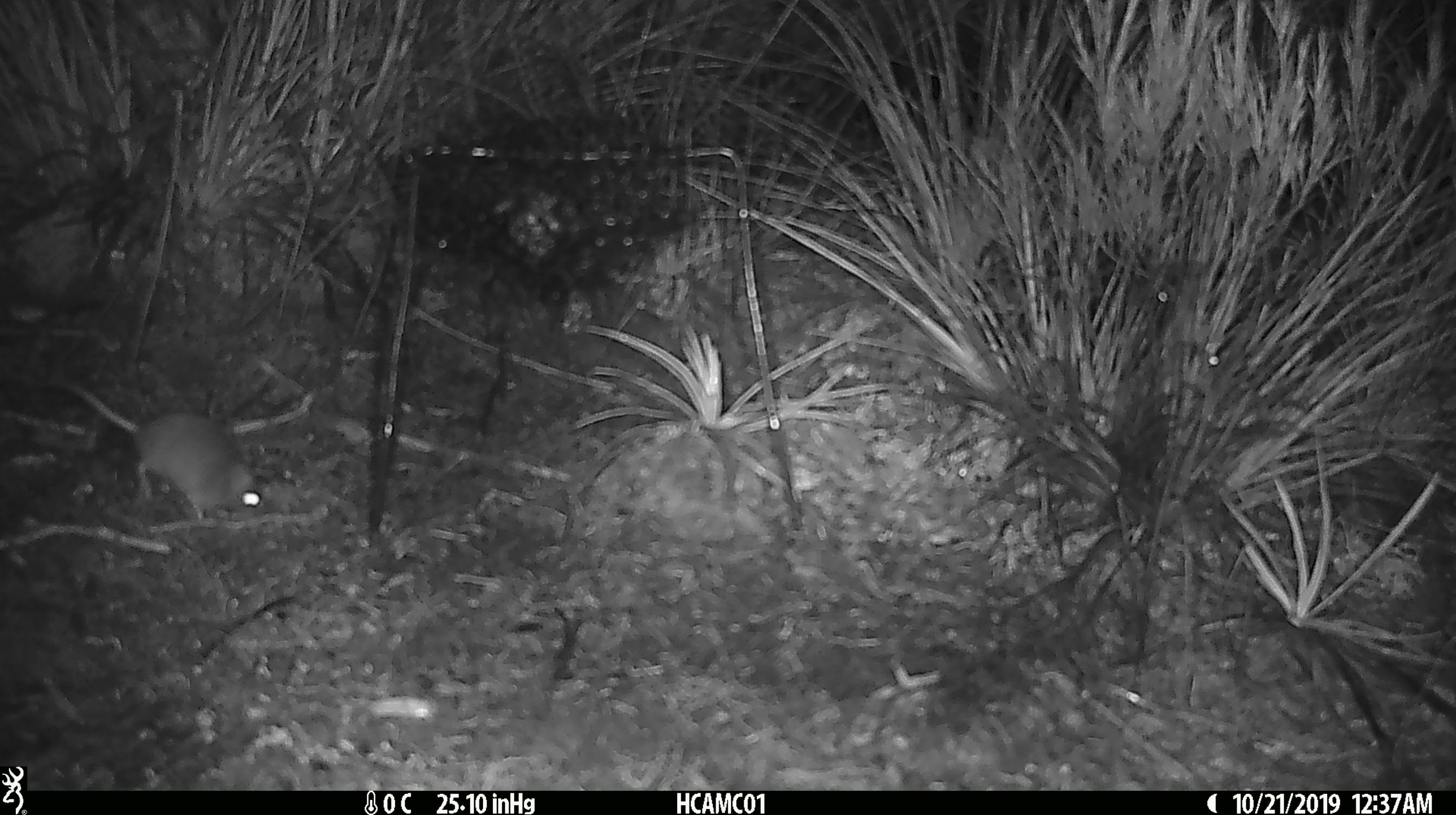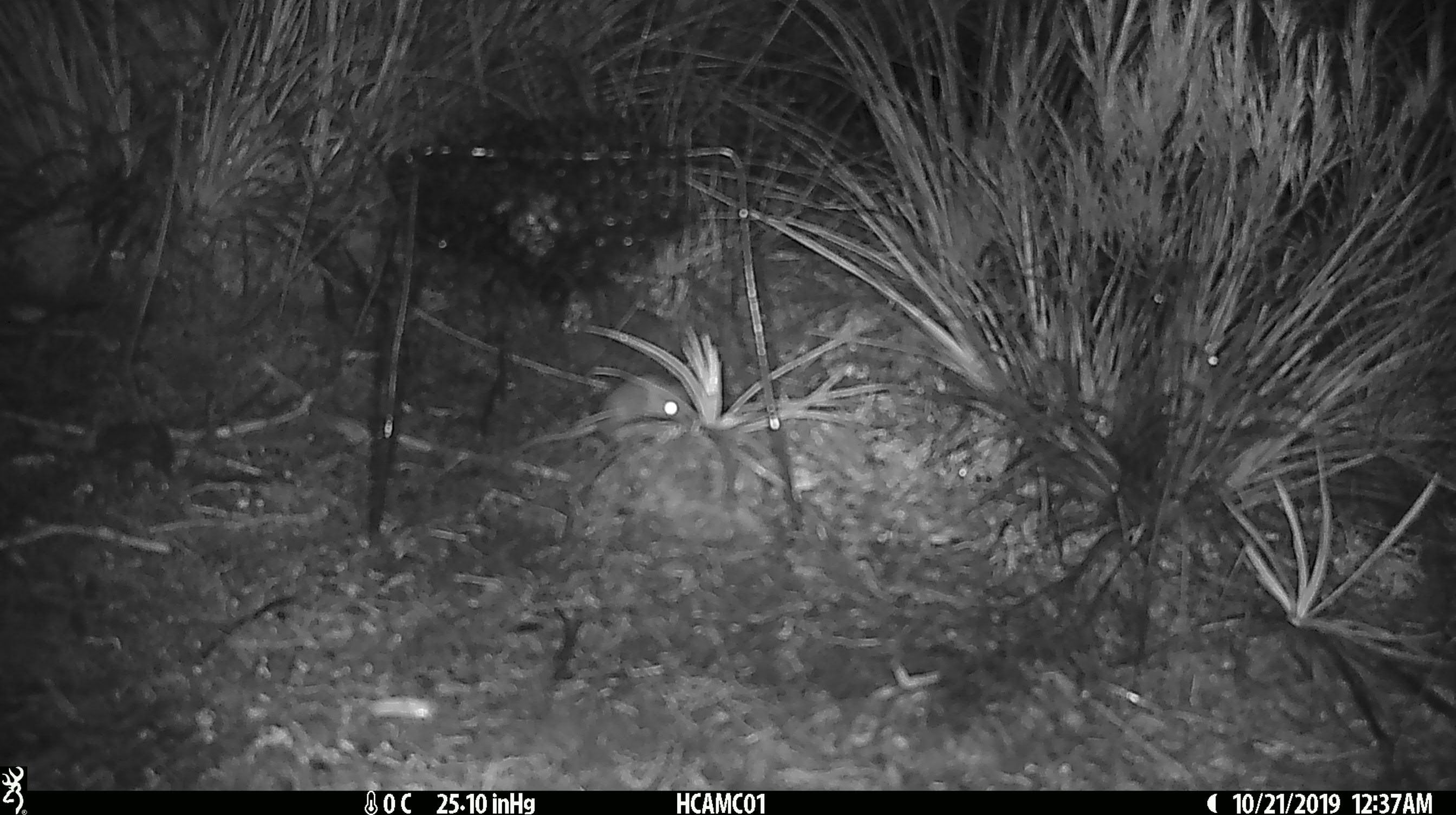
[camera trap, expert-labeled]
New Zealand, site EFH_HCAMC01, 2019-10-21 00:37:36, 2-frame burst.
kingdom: Animalia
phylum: Chordata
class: Mammalia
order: Rodentia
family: Muridae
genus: Mus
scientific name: Mus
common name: mouse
Mouse (Mus).